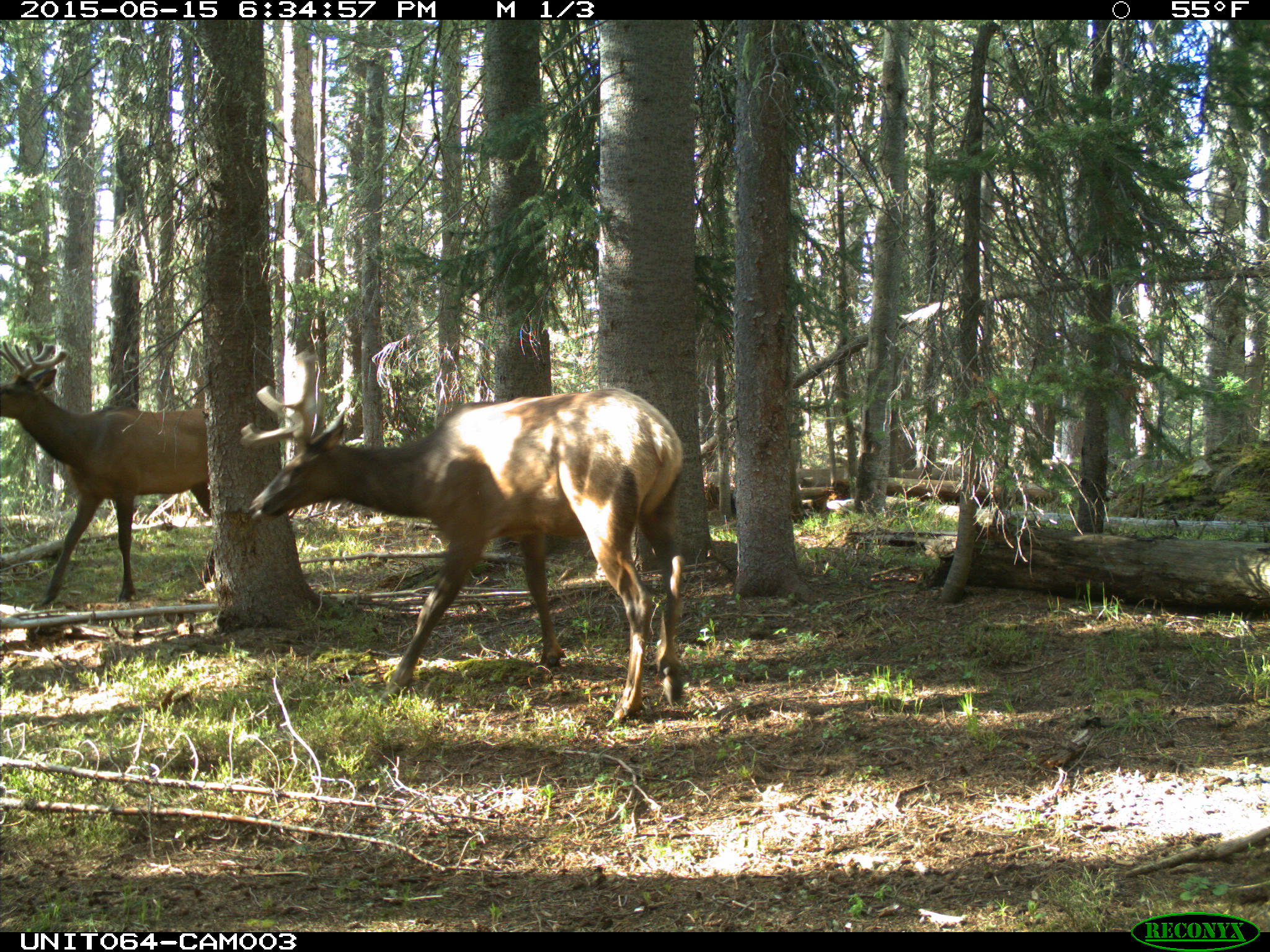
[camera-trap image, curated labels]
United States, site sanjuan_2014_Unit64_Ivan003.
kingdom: Animalia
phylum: Chordata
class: Mammalia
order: Artiodactyla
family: Cervidae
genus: Cervus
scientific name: Cervus elaphus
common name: red deer